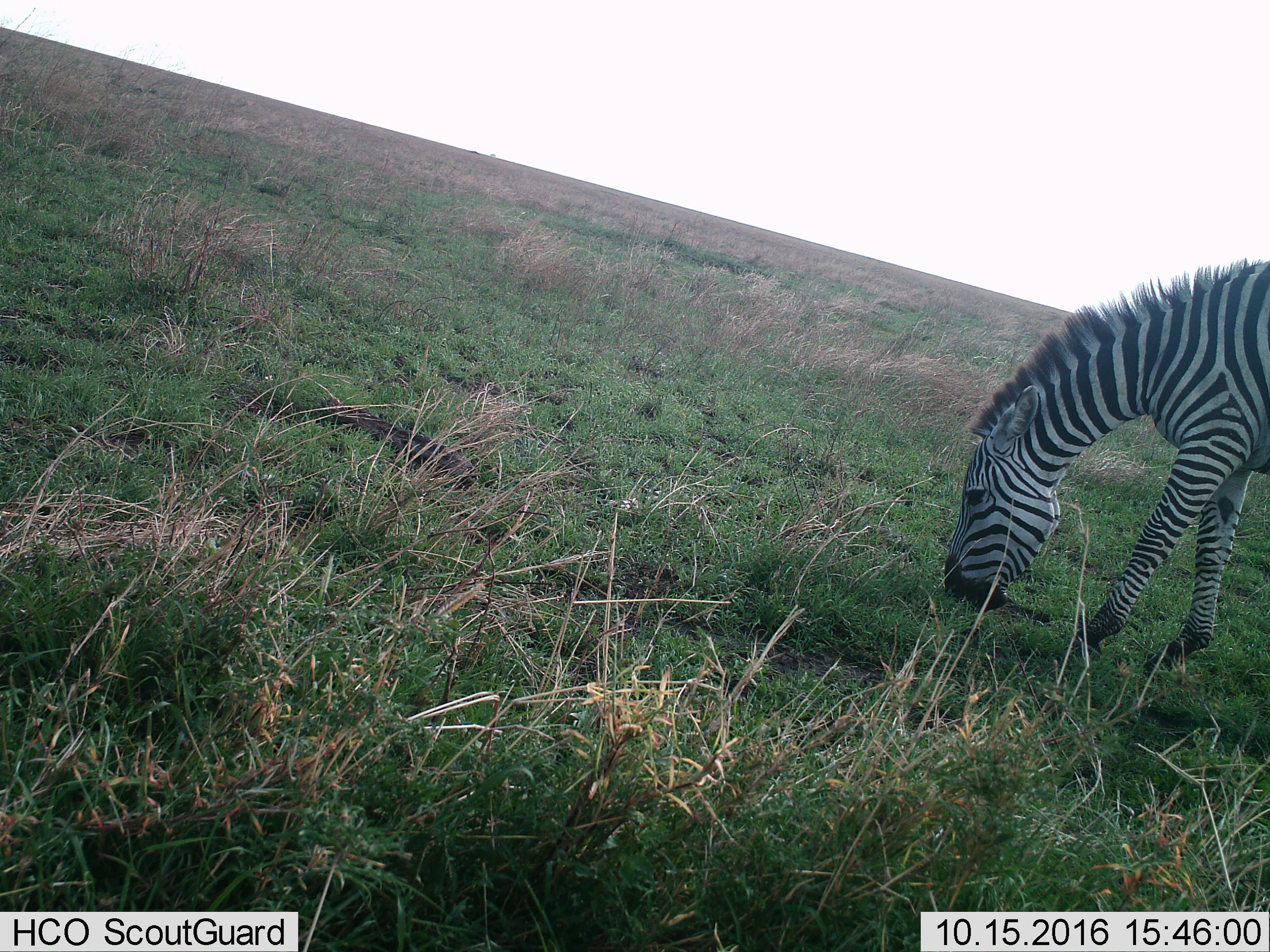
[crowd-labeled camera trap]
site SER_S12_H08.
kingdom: Animalia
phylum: Chordata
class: Mammalia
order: Perissodactyla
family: Equidae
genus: Equus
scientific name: Equus quagga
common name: plains zebra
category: zebraplains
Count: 1.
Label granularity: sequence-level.